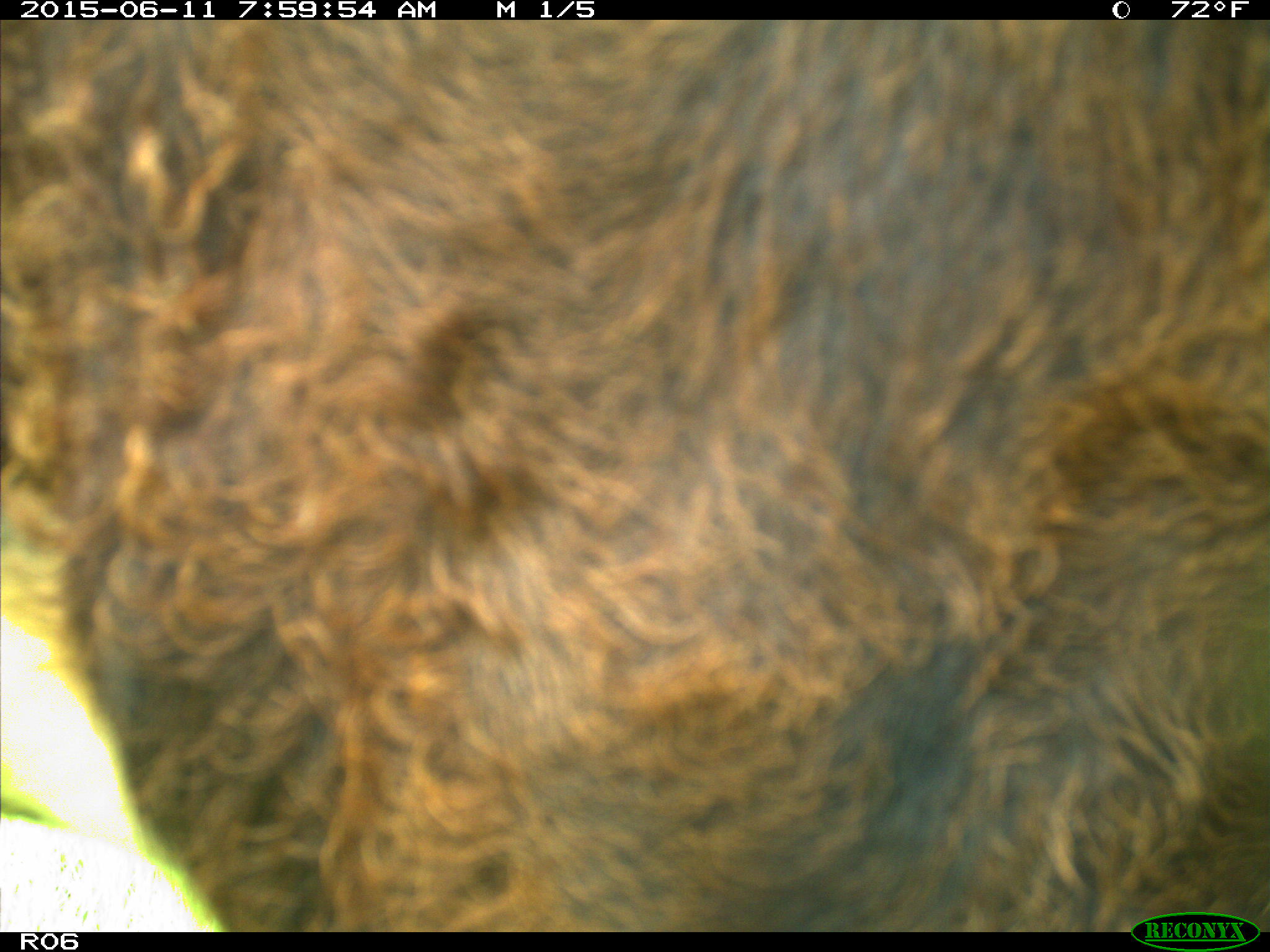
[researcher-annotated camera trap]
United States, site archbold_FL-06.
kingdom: Animalia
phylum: Chordata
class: Mammalia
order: Artiodactyla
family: Bovidae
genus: Bos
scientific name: Bos taurus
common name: domestic cow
Bos taurus (domestic cow).